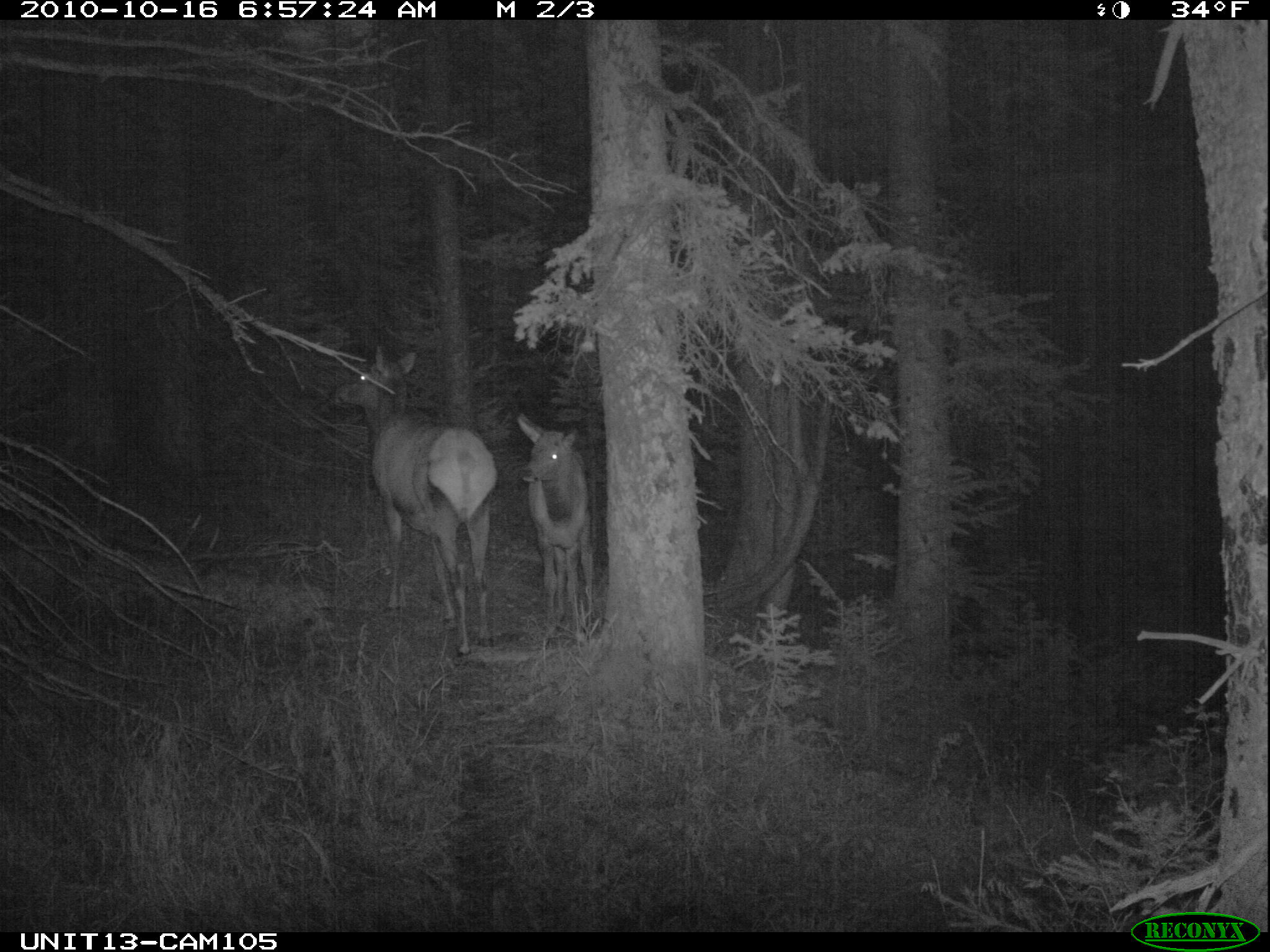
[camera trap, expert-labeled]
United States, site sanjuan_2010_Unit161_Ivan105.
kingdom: Animalia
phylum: Chordata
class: Mammalia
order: Artiodactyla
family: Cervidae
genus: Cervus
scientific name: Cervus elaphus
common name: red deer